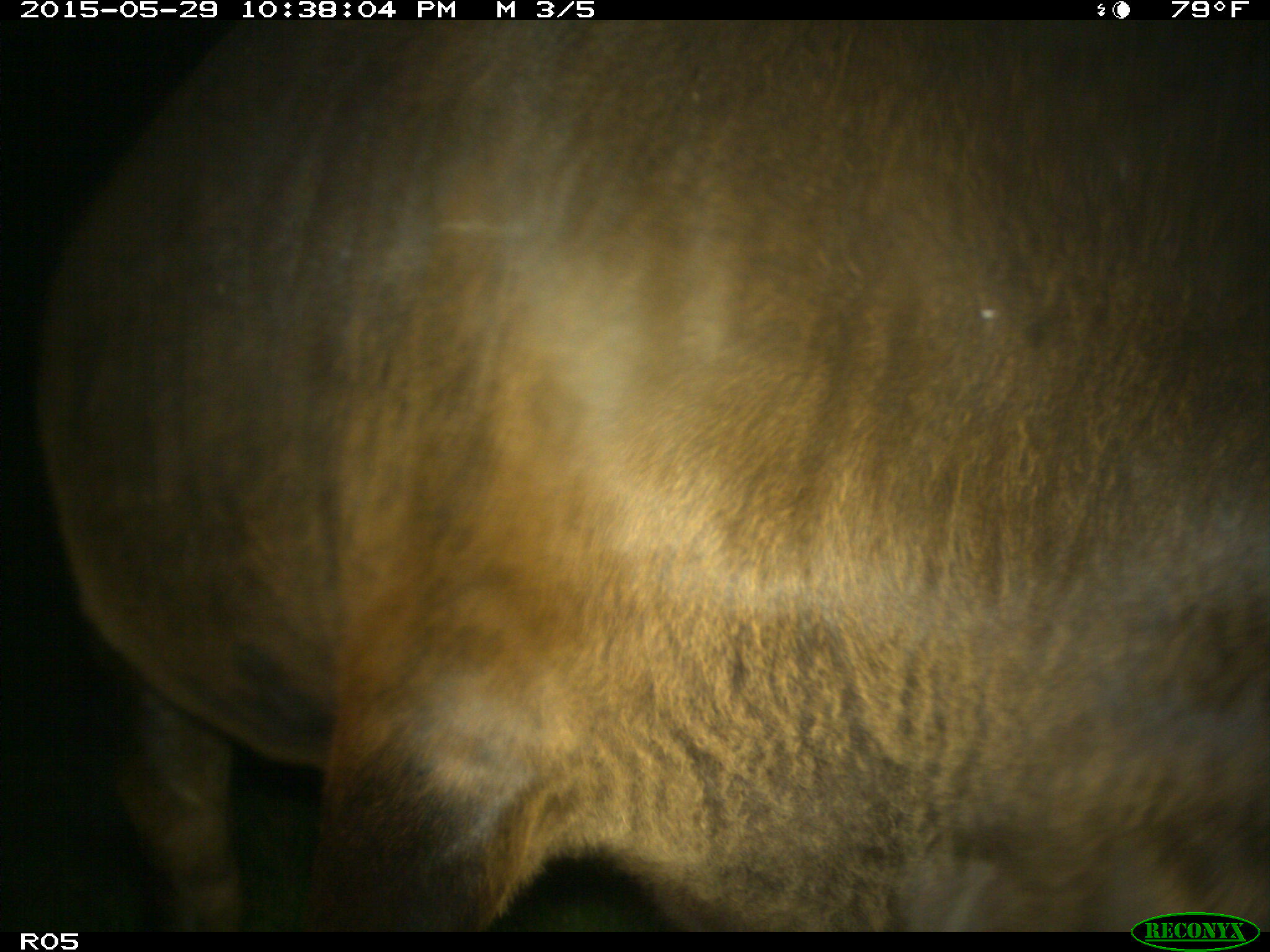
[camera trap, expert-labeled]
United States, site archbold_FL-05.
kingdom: Animalia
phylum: Chordata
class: Mammalia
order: Artiodactyla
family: Bovidae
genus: Bos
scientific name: Bos taurus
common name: domestic cow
Bos taurus (domestic cow).